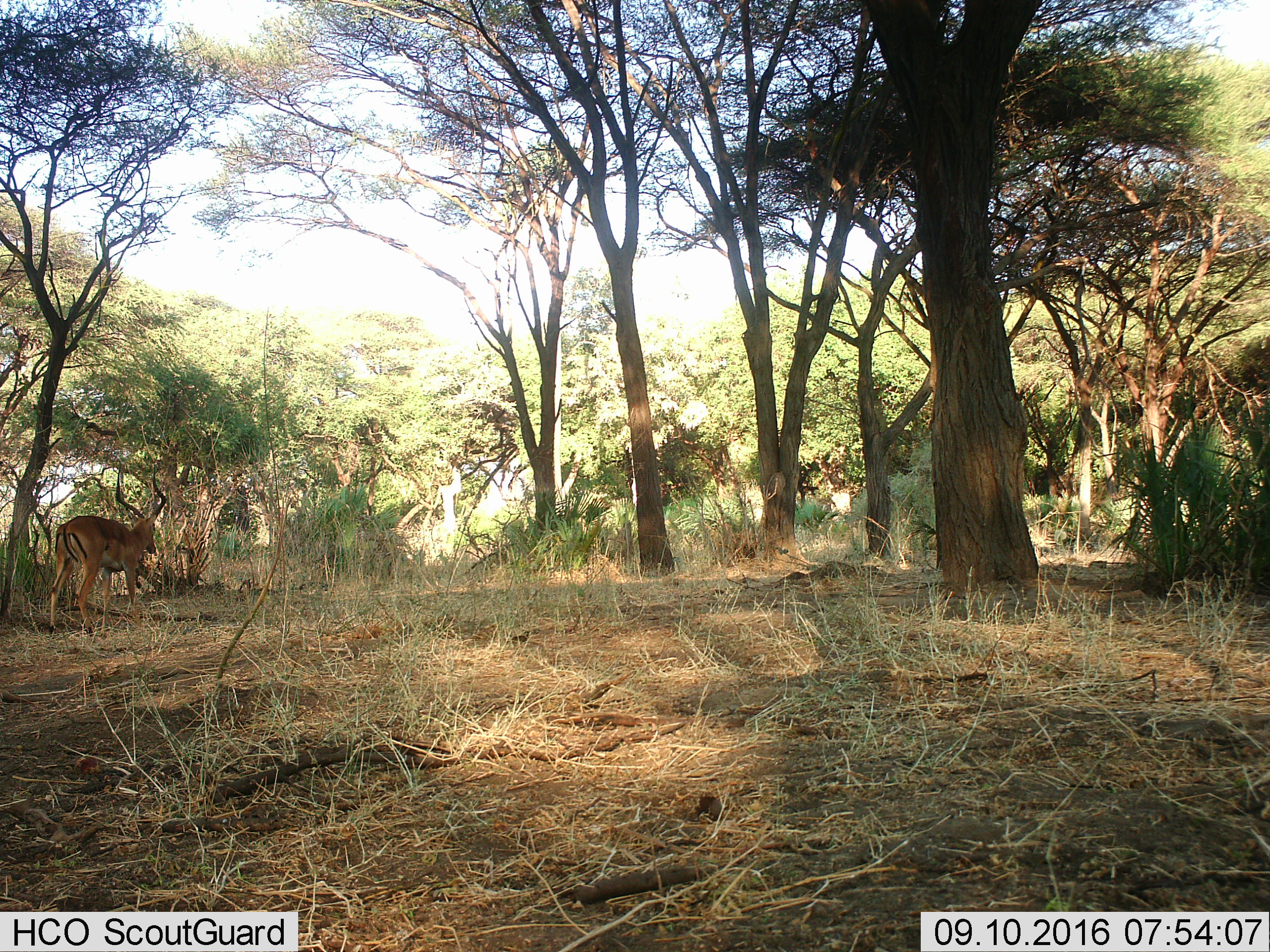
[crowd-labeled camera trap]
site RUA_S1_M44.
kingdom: Animalia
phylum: Chordata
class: Mammalia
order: Artiodactyla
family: Bovidae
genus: Aepyceros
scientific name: Aepyceros melampus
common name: impala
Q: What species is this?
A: Impala (Aepyceros melampus).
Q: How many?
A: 1.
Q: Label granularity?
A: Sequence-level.